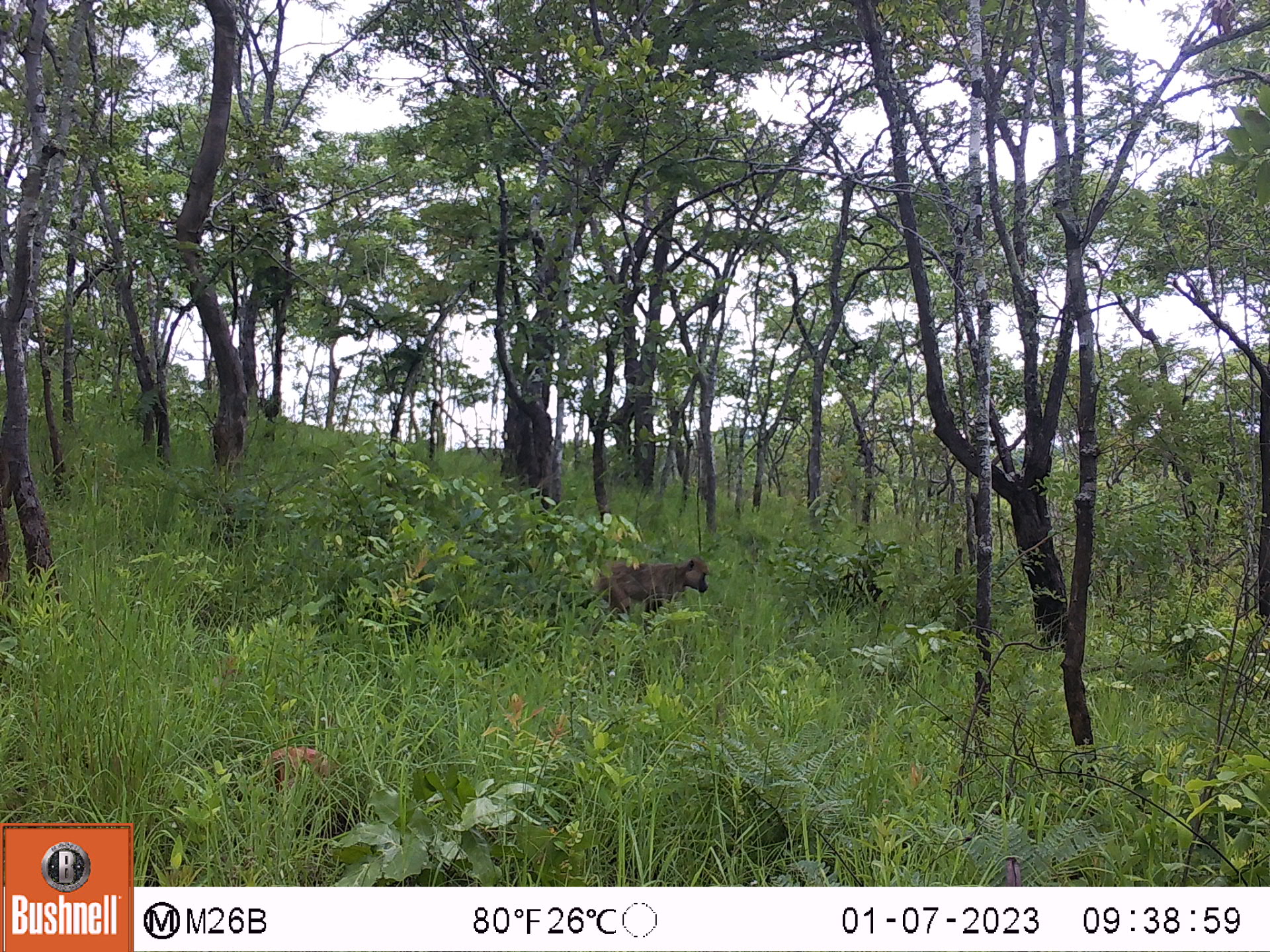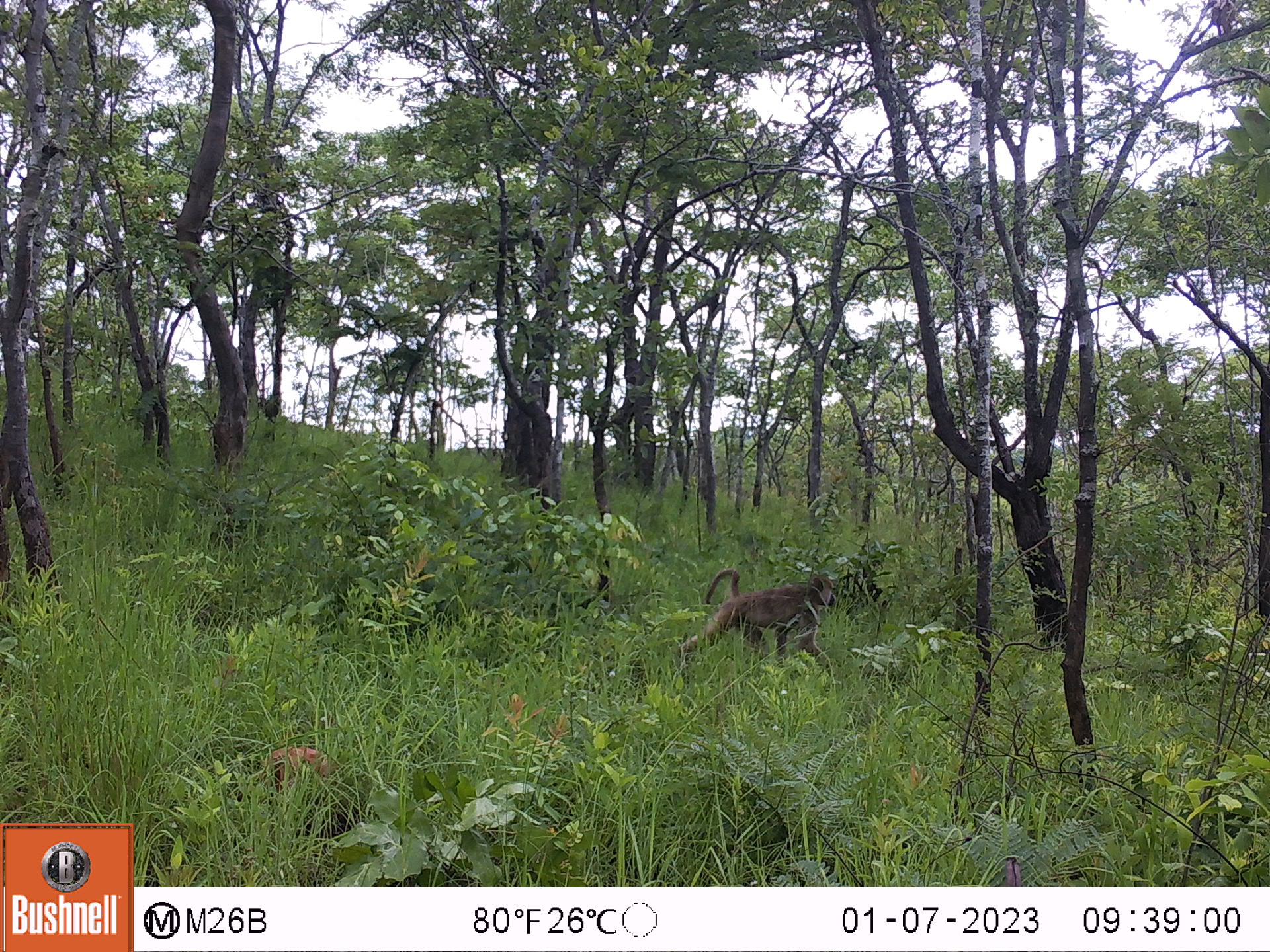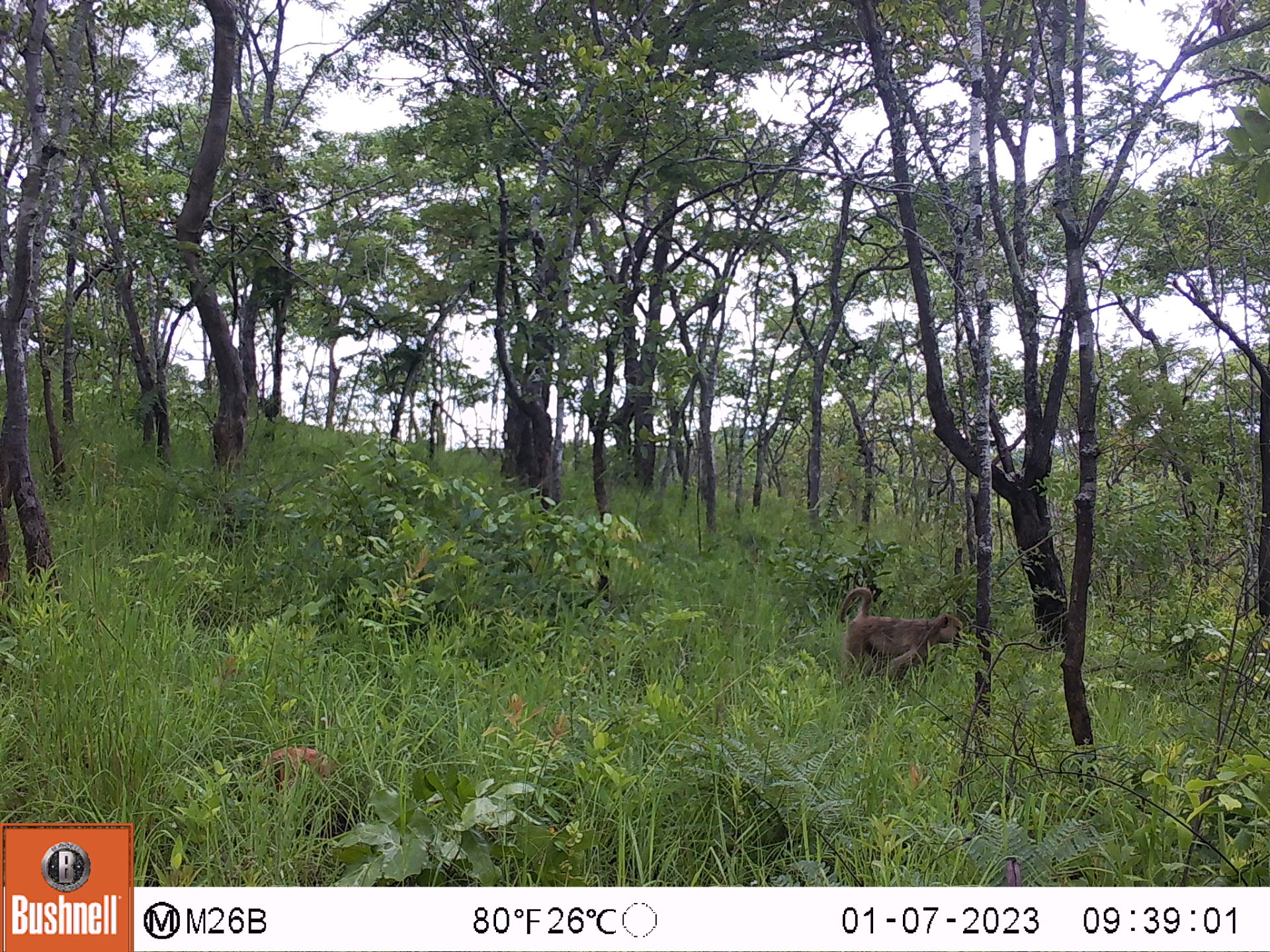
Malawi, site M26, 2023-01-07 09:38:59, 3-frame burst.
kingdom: Animalia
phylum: Chordata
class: Mammalia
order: Primates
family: Cercopithecidae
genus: Papio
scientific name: Papio cynocephalus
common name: yellow baboon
Yellow baboon (Papio cynocephalus), count 1.